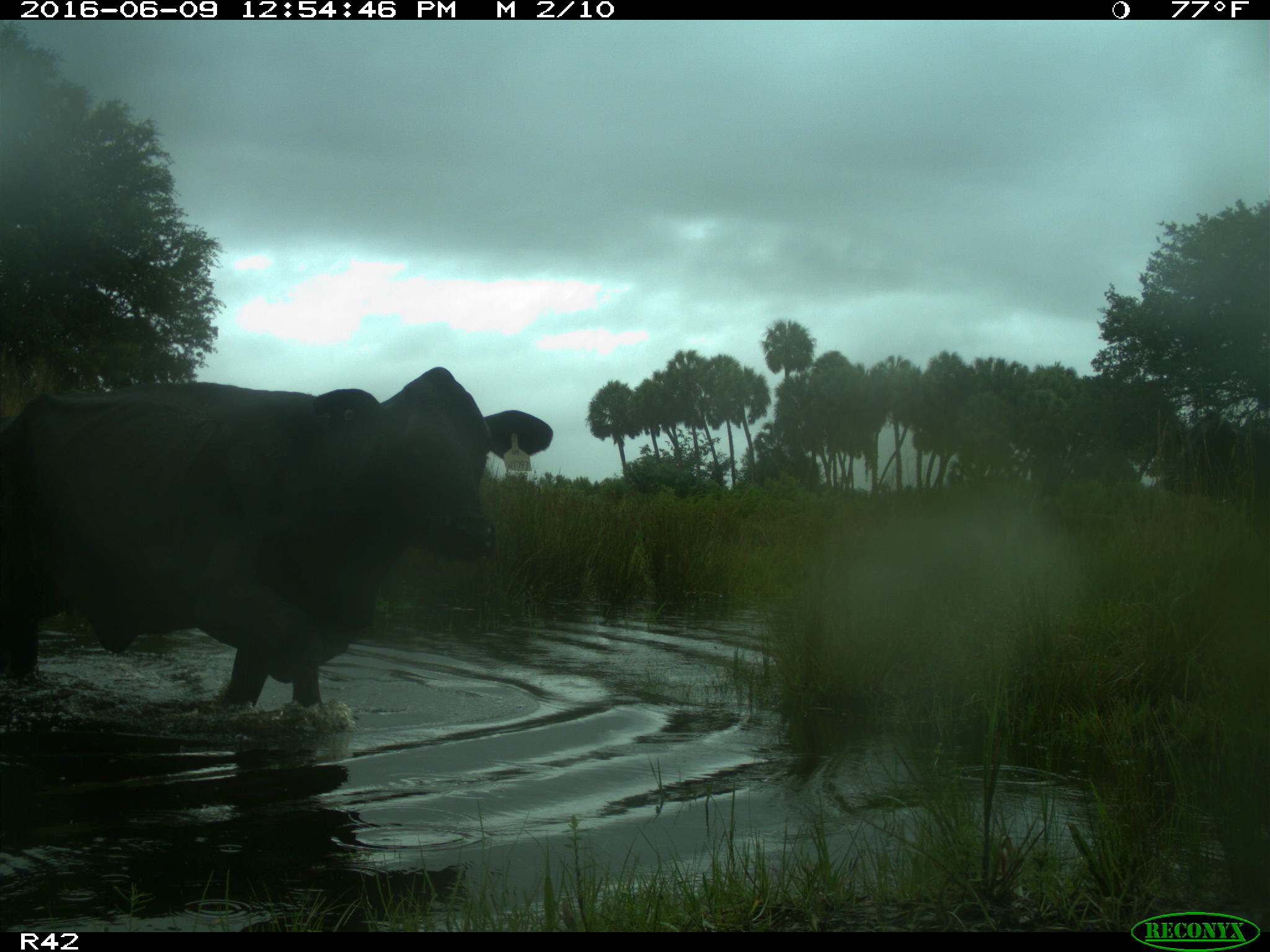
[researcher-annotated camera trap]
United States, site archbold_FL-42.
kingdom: Animalia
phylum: Chordata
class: Mammalia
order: Artiodactyla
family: Bovidae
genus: Bos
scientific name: Bos taurus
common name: domestic cow